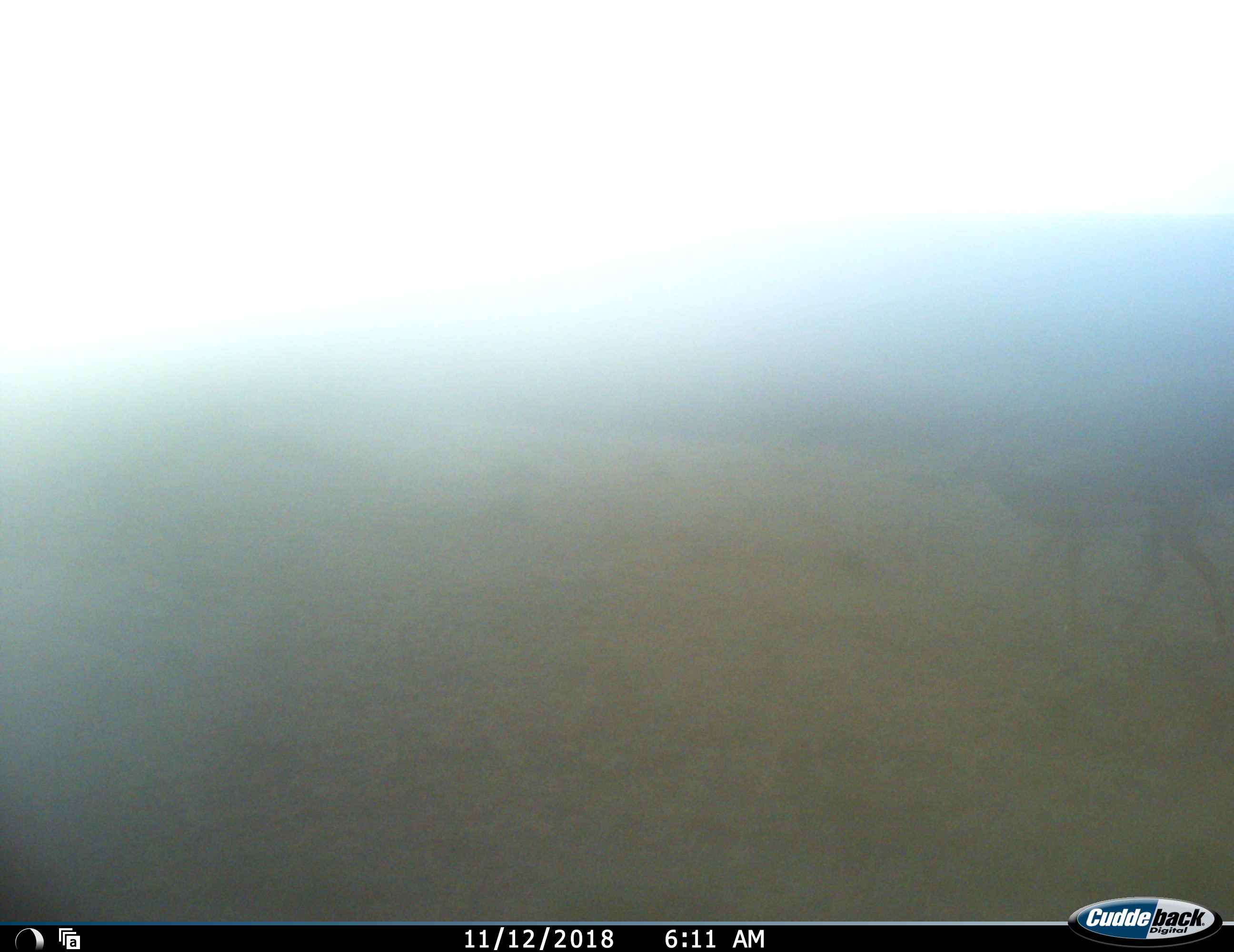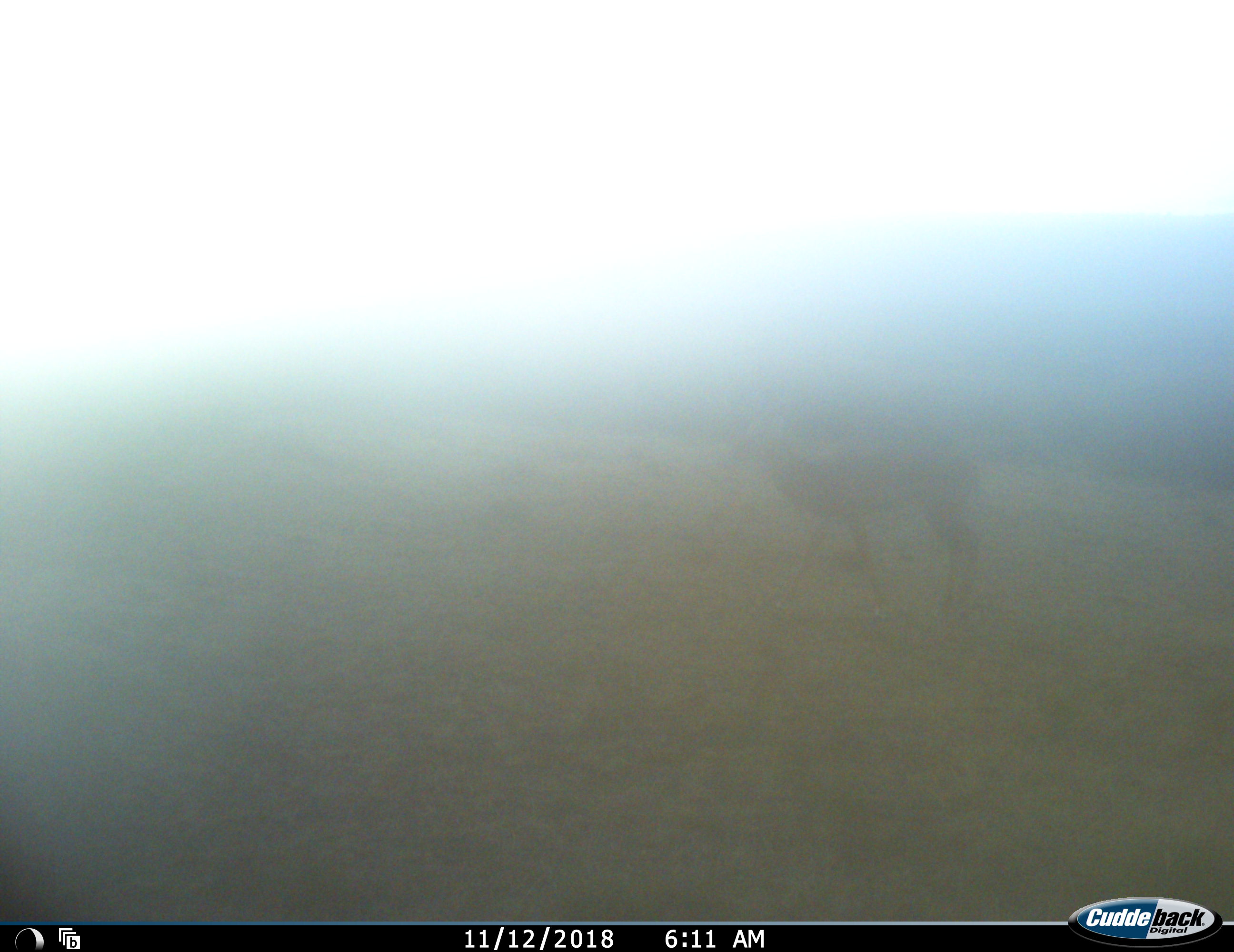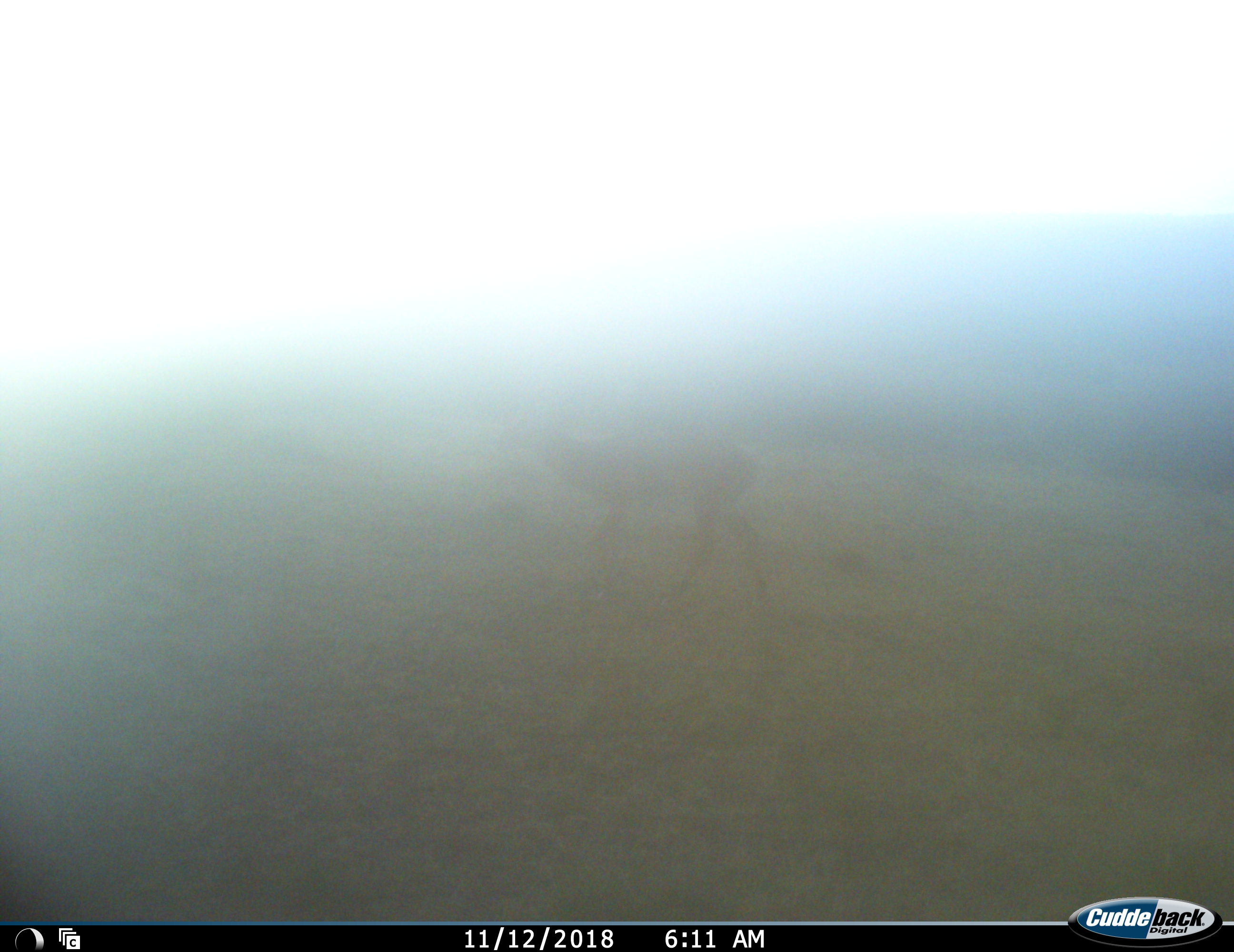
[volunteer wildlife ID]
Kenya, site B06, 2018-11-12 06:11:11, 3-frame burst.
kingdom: Animalia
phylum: Chordata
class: Mammalia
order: Artiodactyla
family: Bovidae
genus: Aepyceros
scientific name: Aepyceros melampus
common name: impala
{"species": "impala (Aepyceros melampus)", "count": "1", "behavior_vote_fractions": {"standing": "0%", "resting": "0%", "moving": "100%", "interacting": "0%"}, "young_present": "0%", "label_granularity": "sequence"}